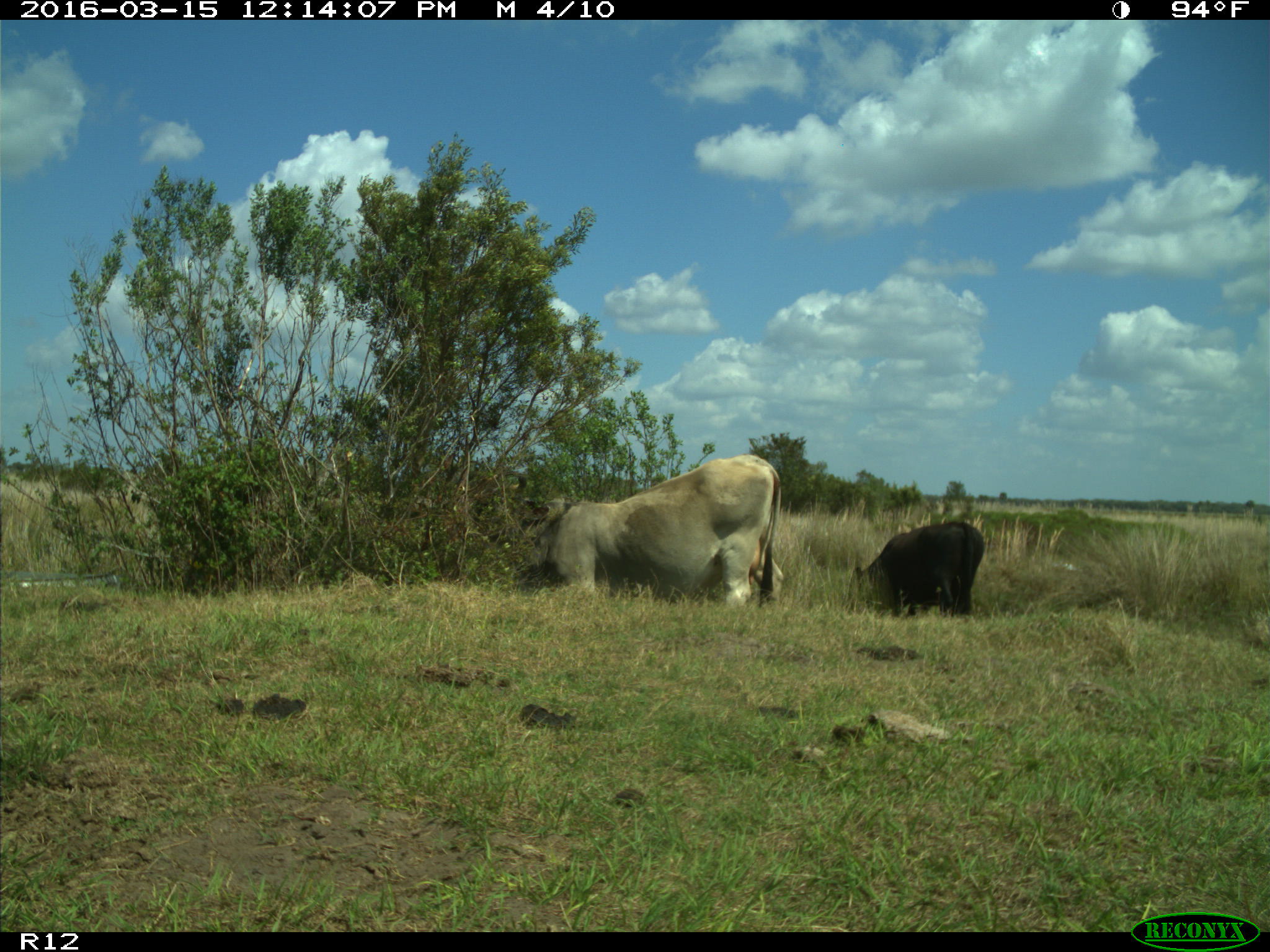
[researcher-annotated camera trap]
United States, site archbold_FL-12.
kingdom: Animalia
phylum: Chordata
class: Mammalia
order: Artiodactyla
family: Bovidae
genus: Bos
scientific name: Bos taurus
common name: domestic cow